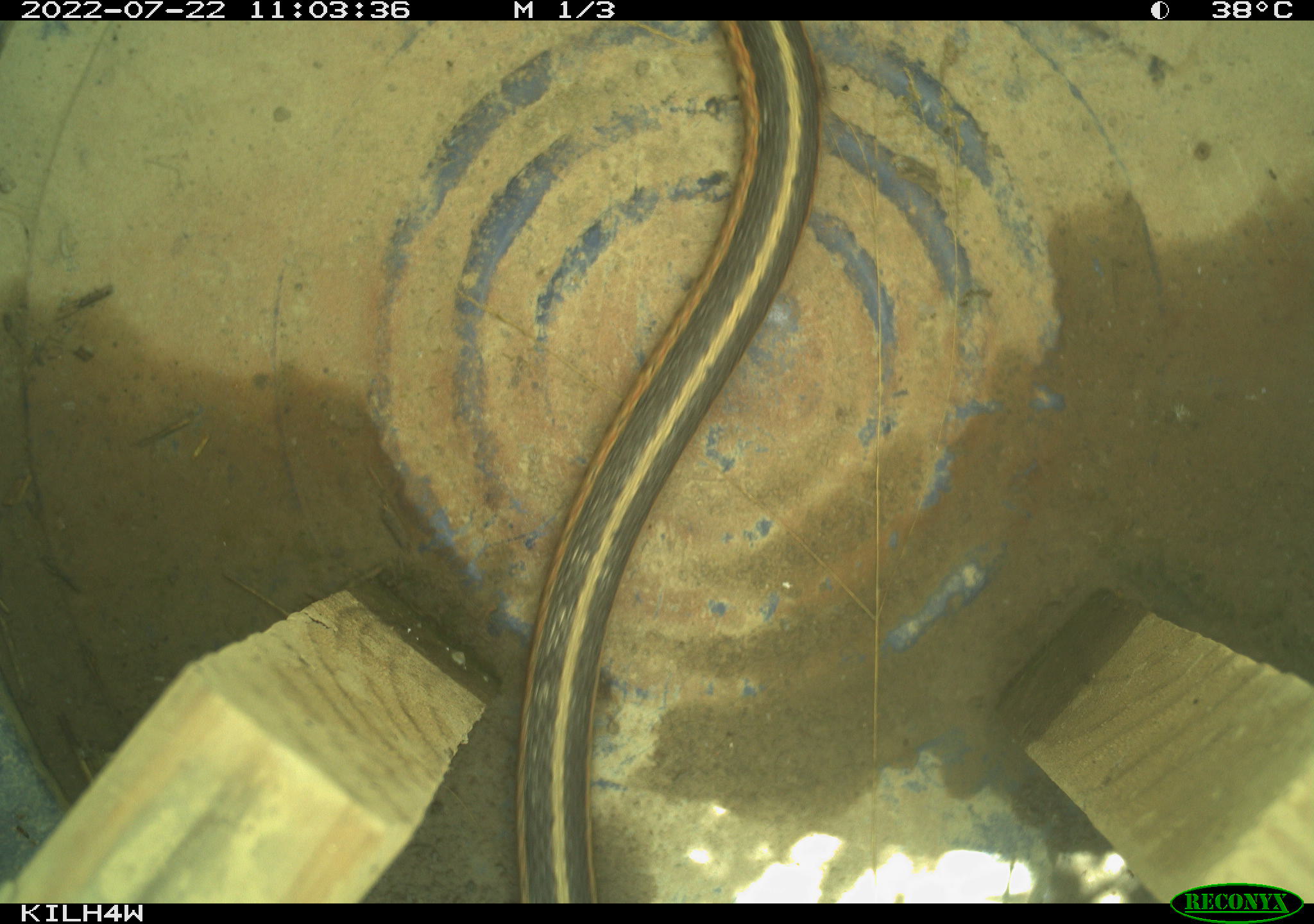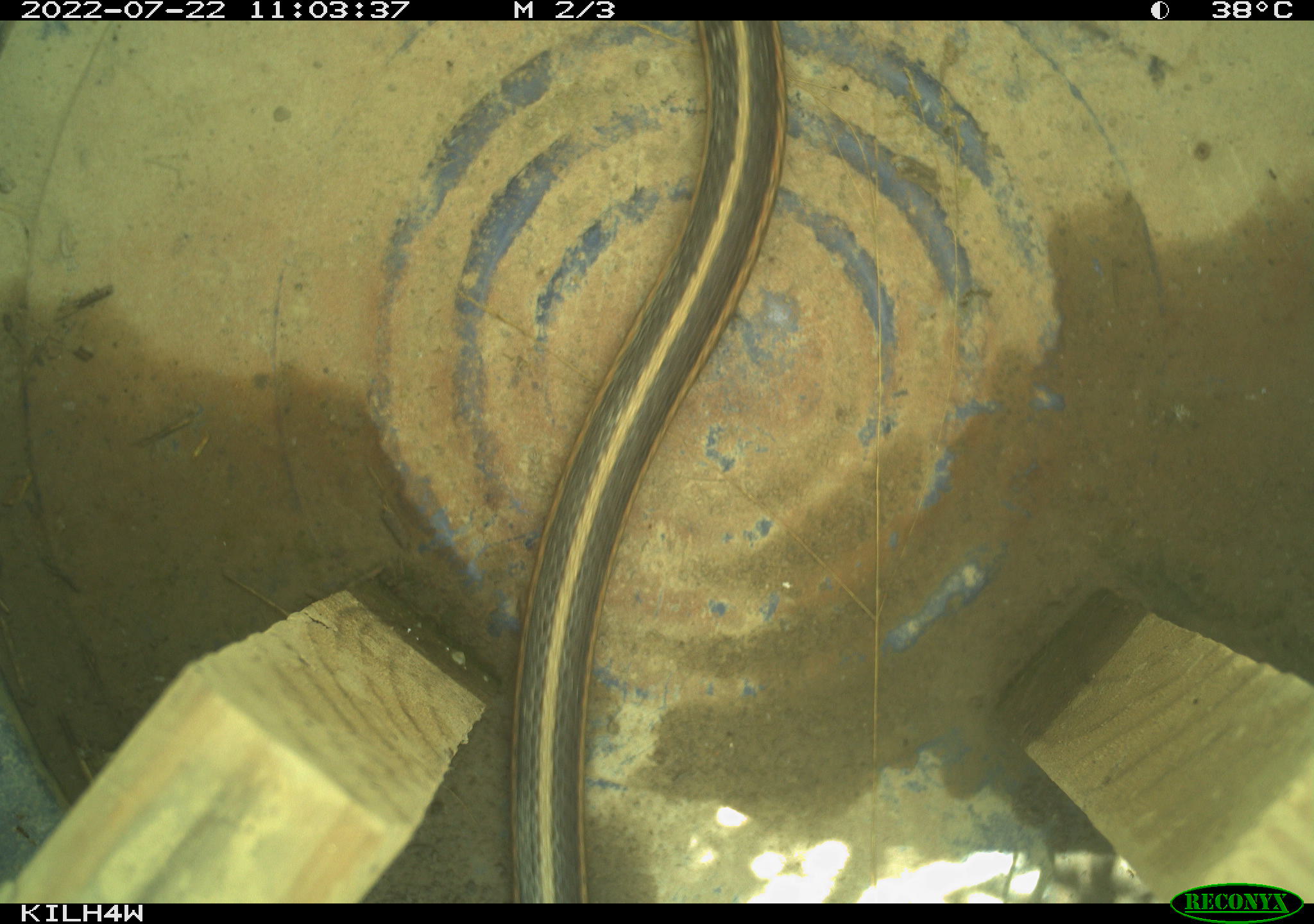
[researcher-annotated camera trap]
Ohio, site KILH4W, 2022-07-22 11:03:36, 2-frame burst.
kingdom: Animalia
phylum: Chordata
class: Reptilia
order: Squamata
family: Colubridae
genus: Thamnophis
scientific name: Thamnophis sirtalis sirtalis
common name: eastern gartersnake